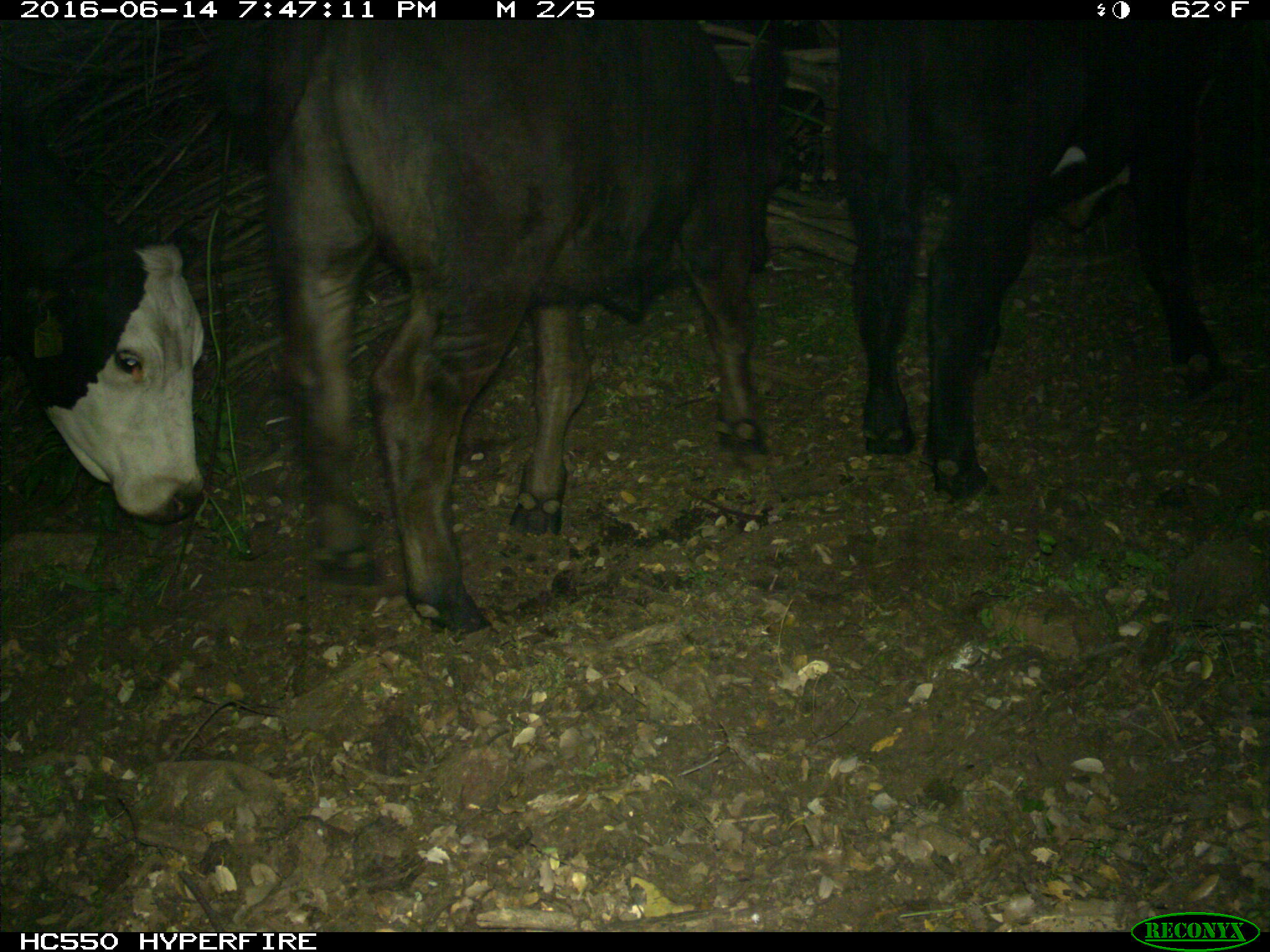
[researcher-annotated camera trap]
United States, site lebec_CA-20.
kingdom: Animalia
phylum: Chordata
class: Mammalia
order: Artiodactyla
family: Bovidae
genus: Bos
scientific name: Bos taurus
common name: domestic cow